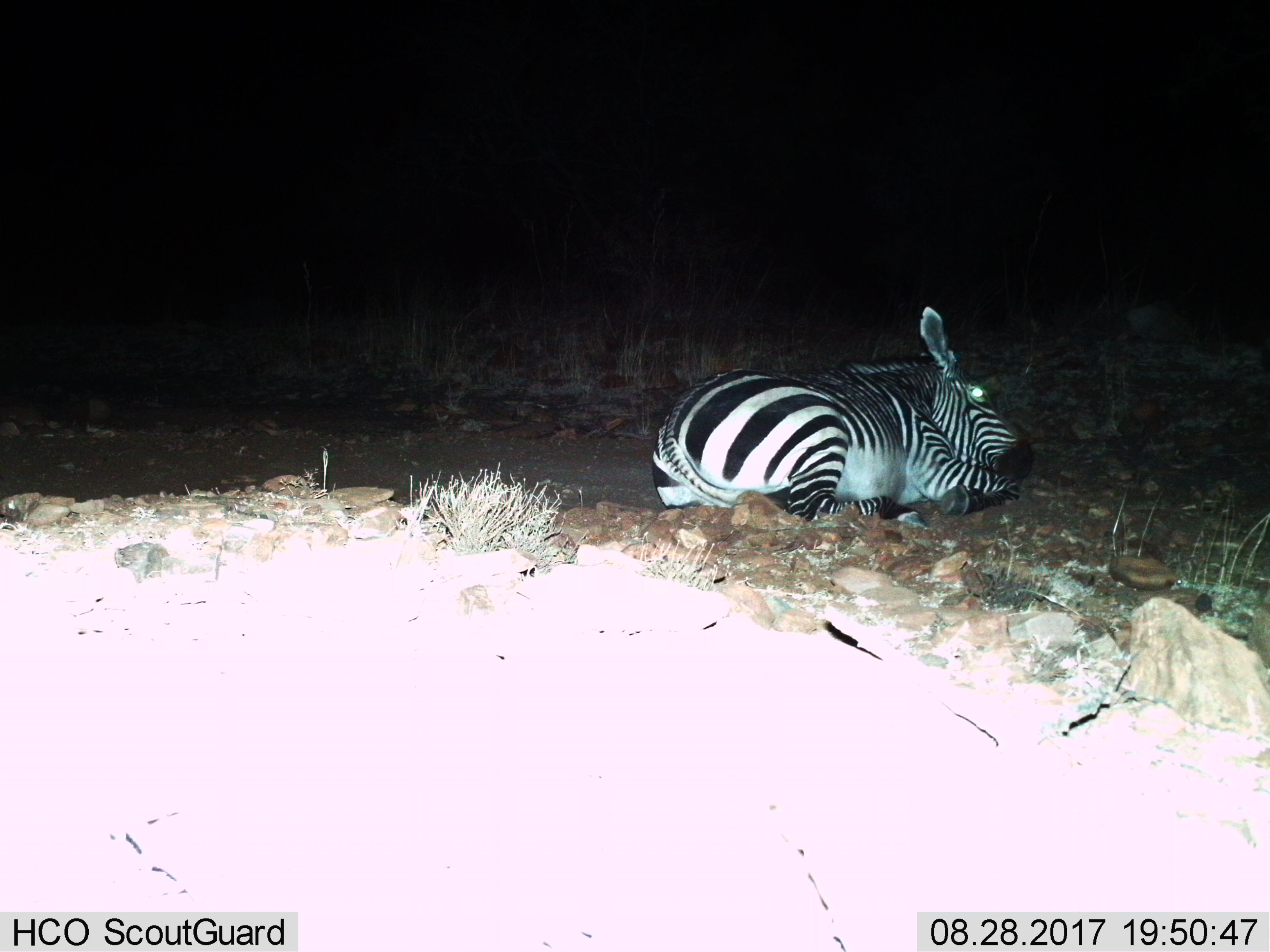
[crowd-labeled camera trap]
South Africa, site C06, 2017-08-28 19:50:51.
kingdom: Animalia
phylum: Chordata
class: Mammalia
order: Perissodactyla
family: Equidae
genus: Equus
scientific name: Equus zebra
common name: mountain zebra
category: zebramountain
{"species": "zebramountain (mountain zebra) (Equus zebra)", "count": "1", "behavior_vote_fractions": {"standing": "0%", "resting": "100%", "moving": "0%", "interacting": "0%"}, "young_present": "0%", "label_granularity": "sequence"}